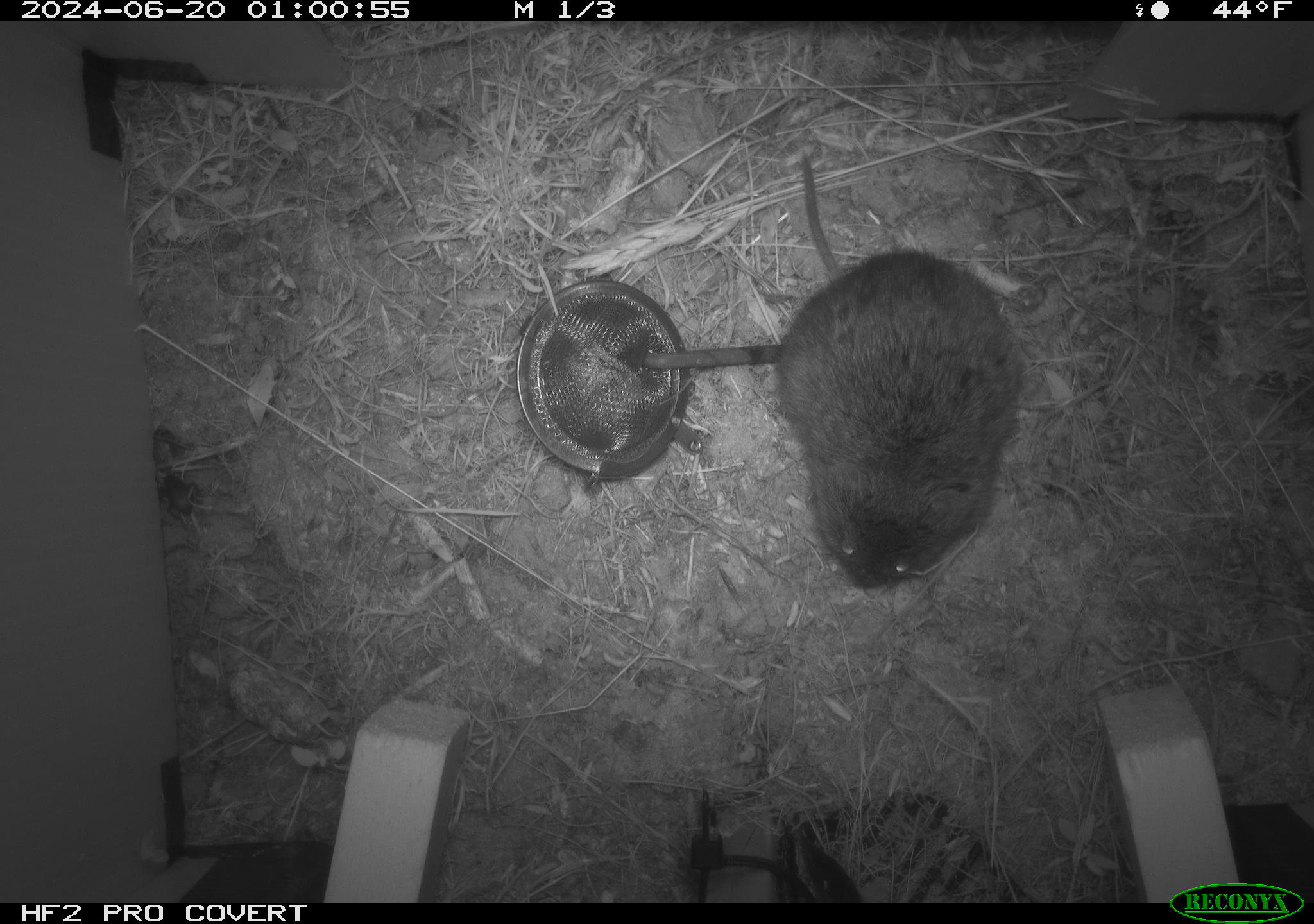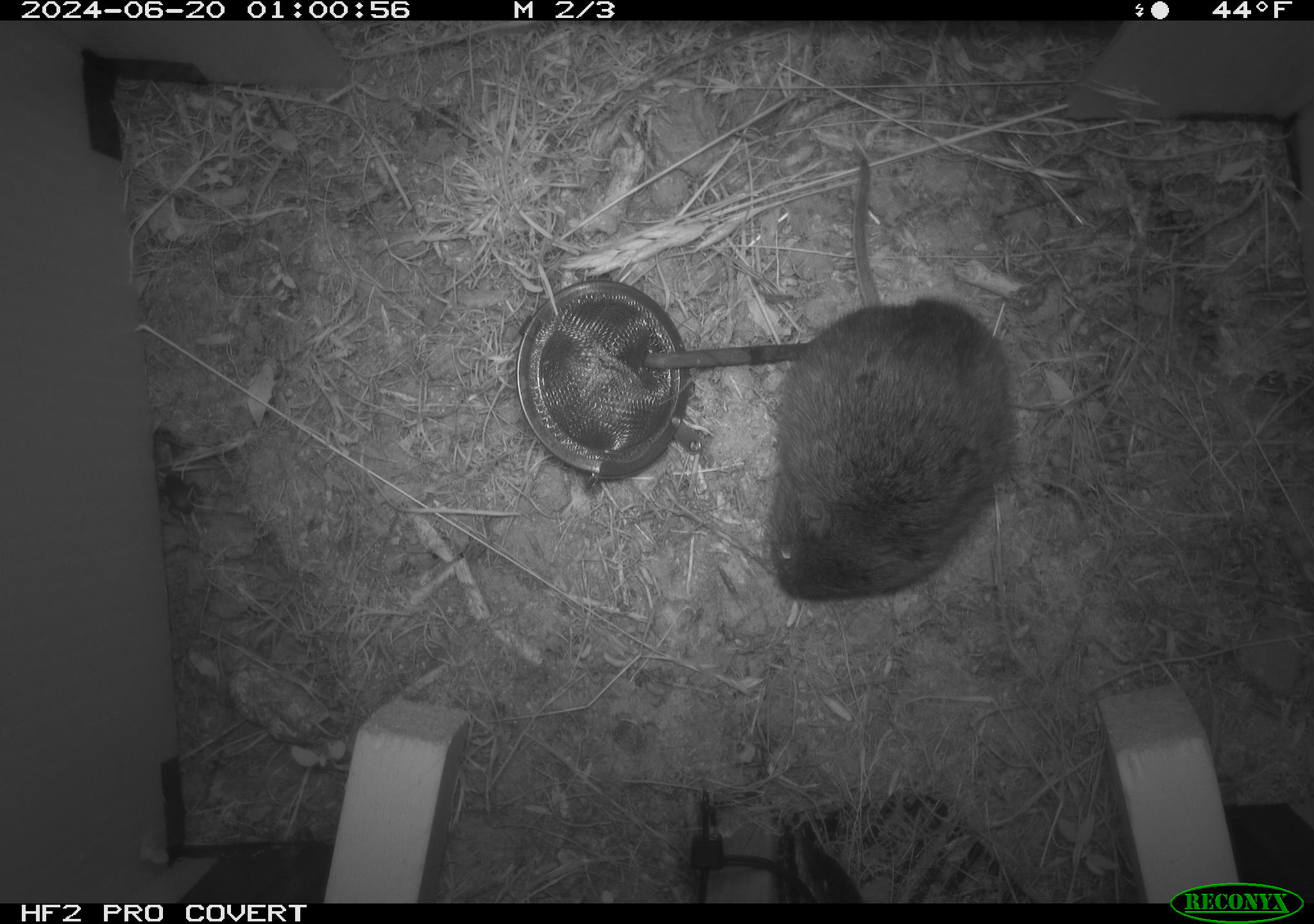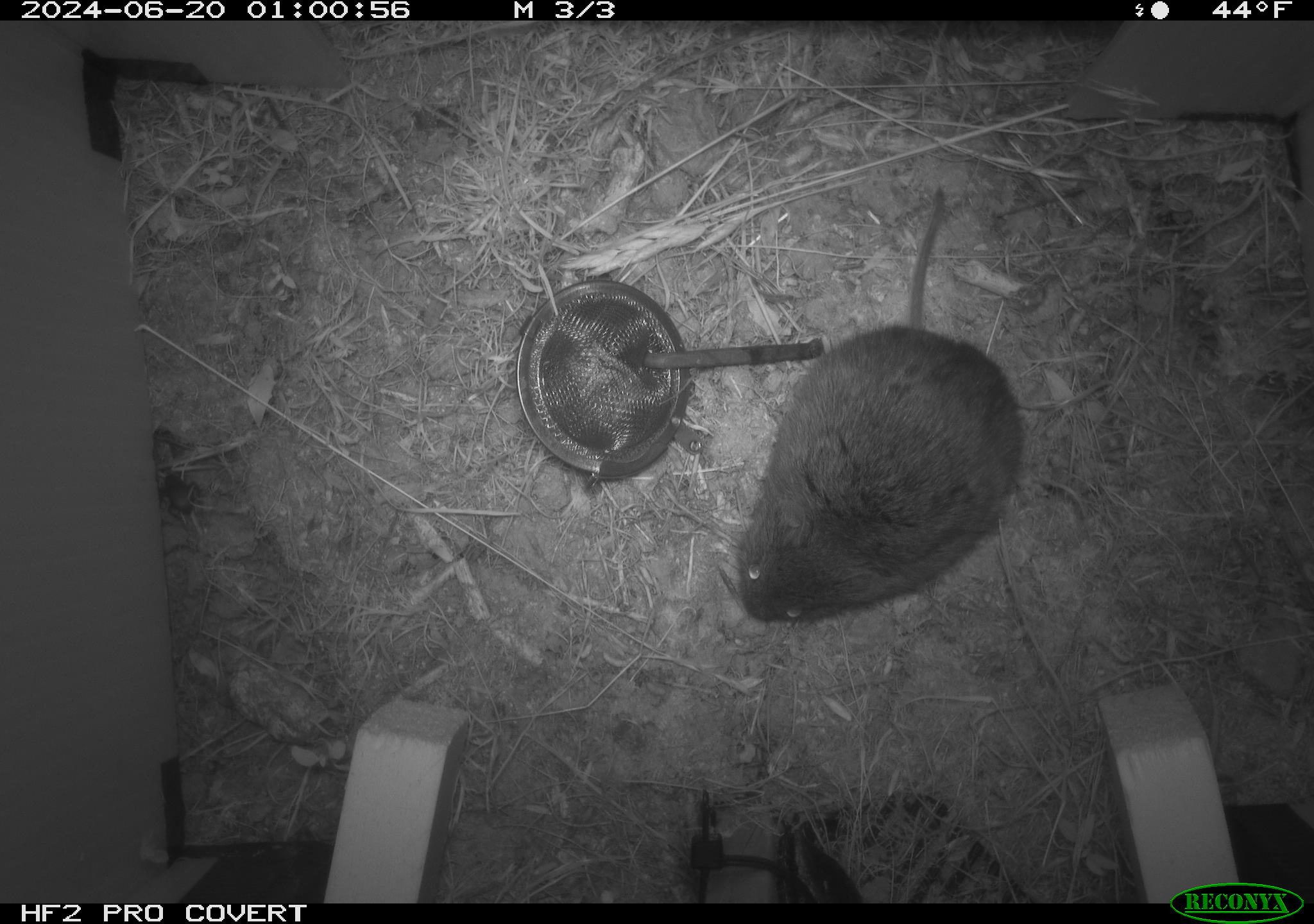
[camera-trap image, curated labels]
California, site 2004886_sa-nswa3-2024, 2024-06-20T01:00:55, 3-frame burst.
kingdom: Animalia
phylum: Chordata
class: Mammalia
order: Rodentia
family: Cricetidae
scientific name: Arvicolinae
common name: voles, lemmings, and muskrats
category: arvicolinae subfamily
Arvicolinae subfamily (voles, lemmings, and muskrats) (Arvicolinae).